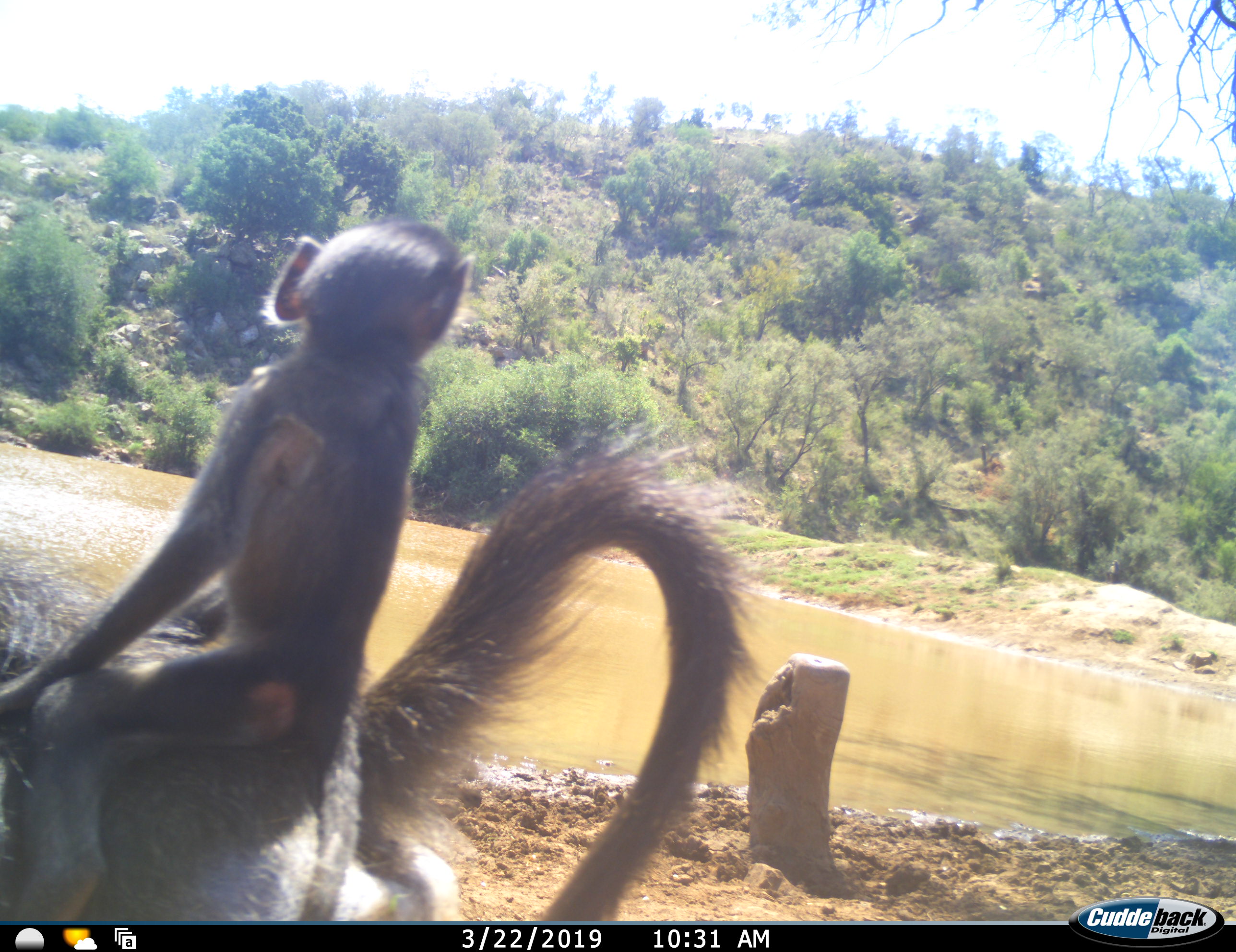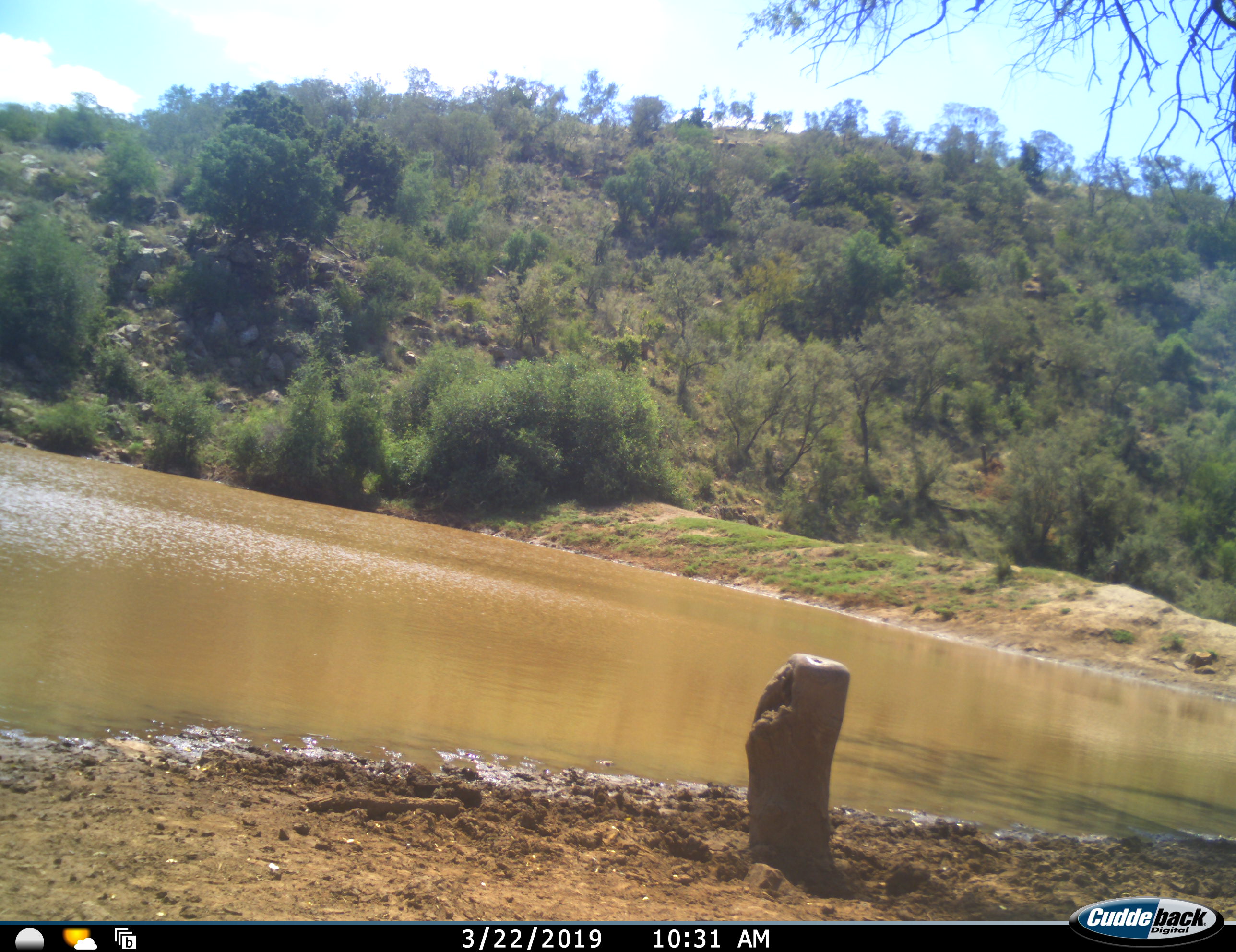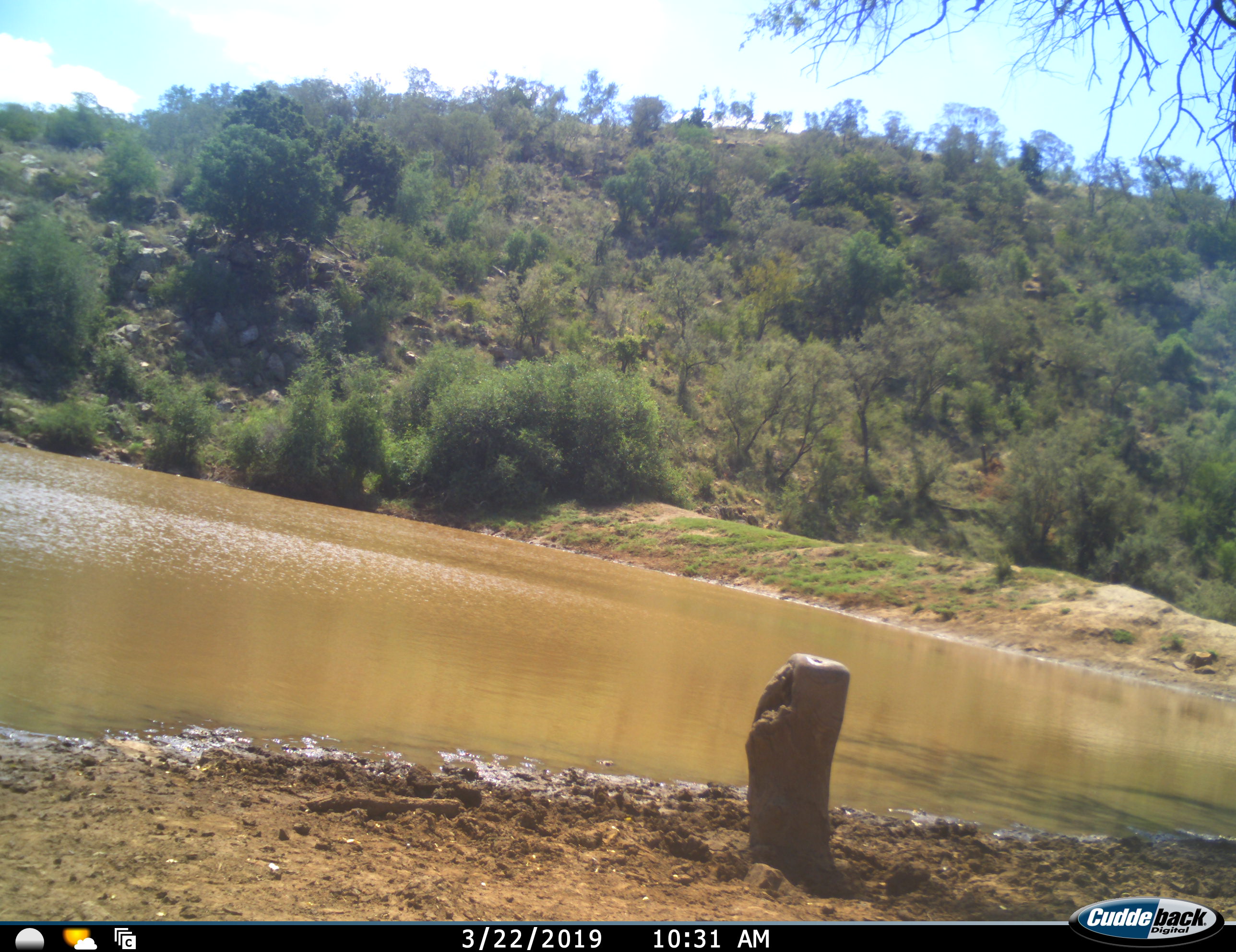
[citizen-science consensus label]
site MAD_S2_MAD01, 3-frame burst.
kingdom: Animalia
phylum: Chordata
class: Mammalia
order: Primates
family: Cercopithecidae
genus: Papio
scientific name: Papio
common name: baboon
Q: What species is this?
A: Baboon (Papio).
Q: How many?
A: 2.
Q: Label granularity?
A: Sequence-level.